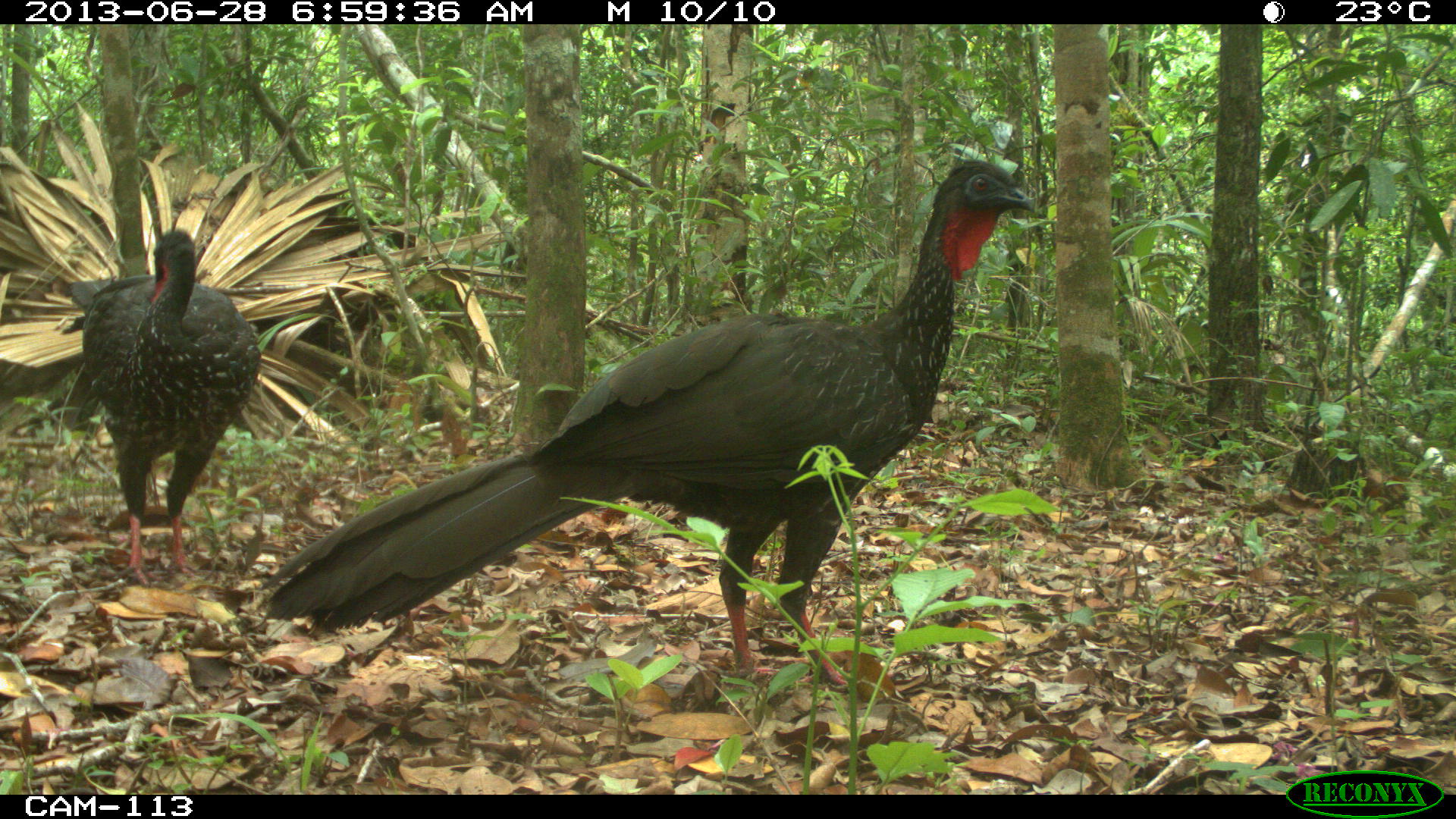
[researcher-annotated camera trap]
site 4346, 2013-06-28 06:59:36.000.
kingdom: Animalia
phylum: Chordata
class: Aves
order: Galliformes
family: Cracidae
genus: Penelope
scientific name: Penelope purpurascens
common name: crested guan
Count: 2.